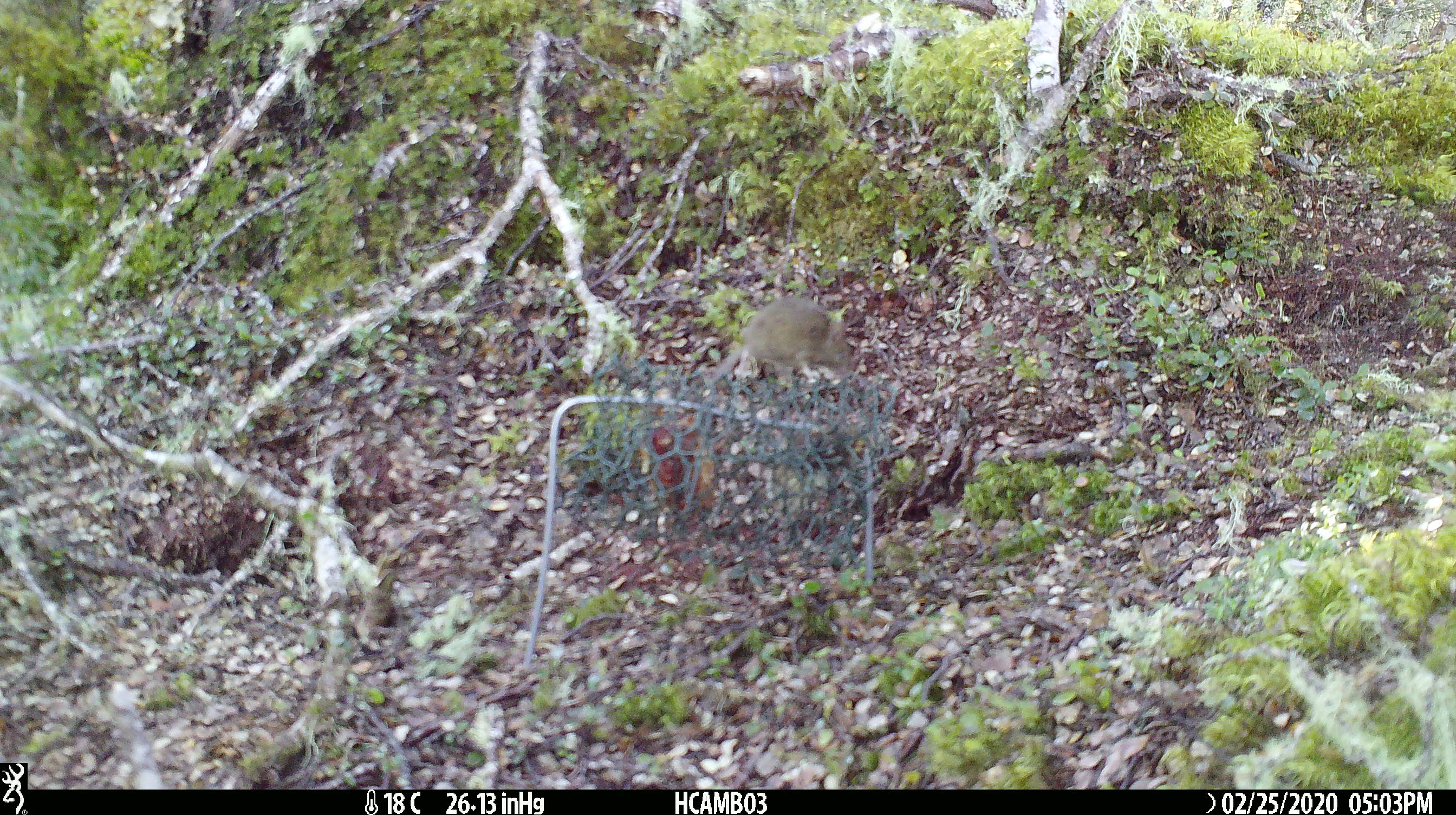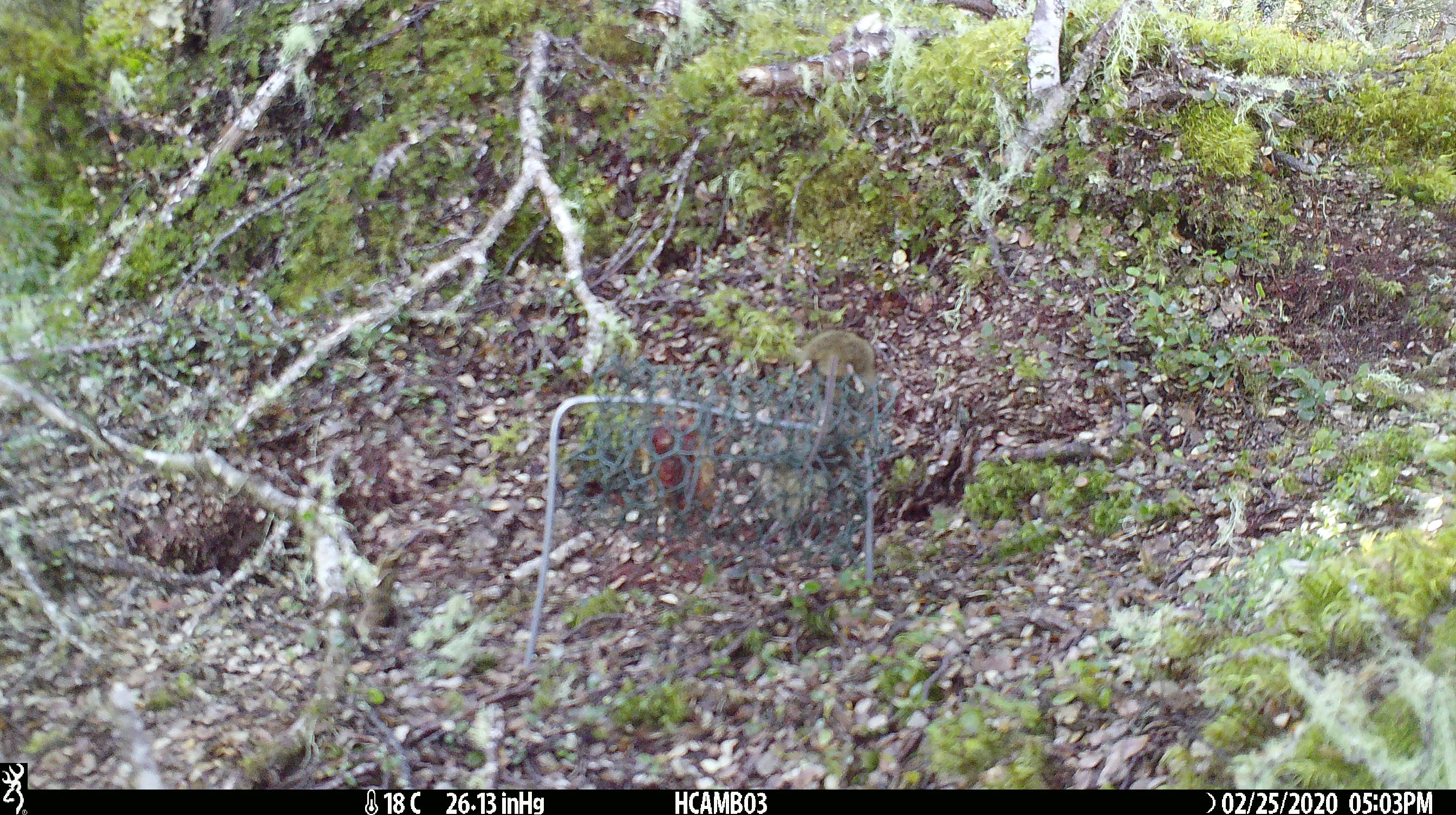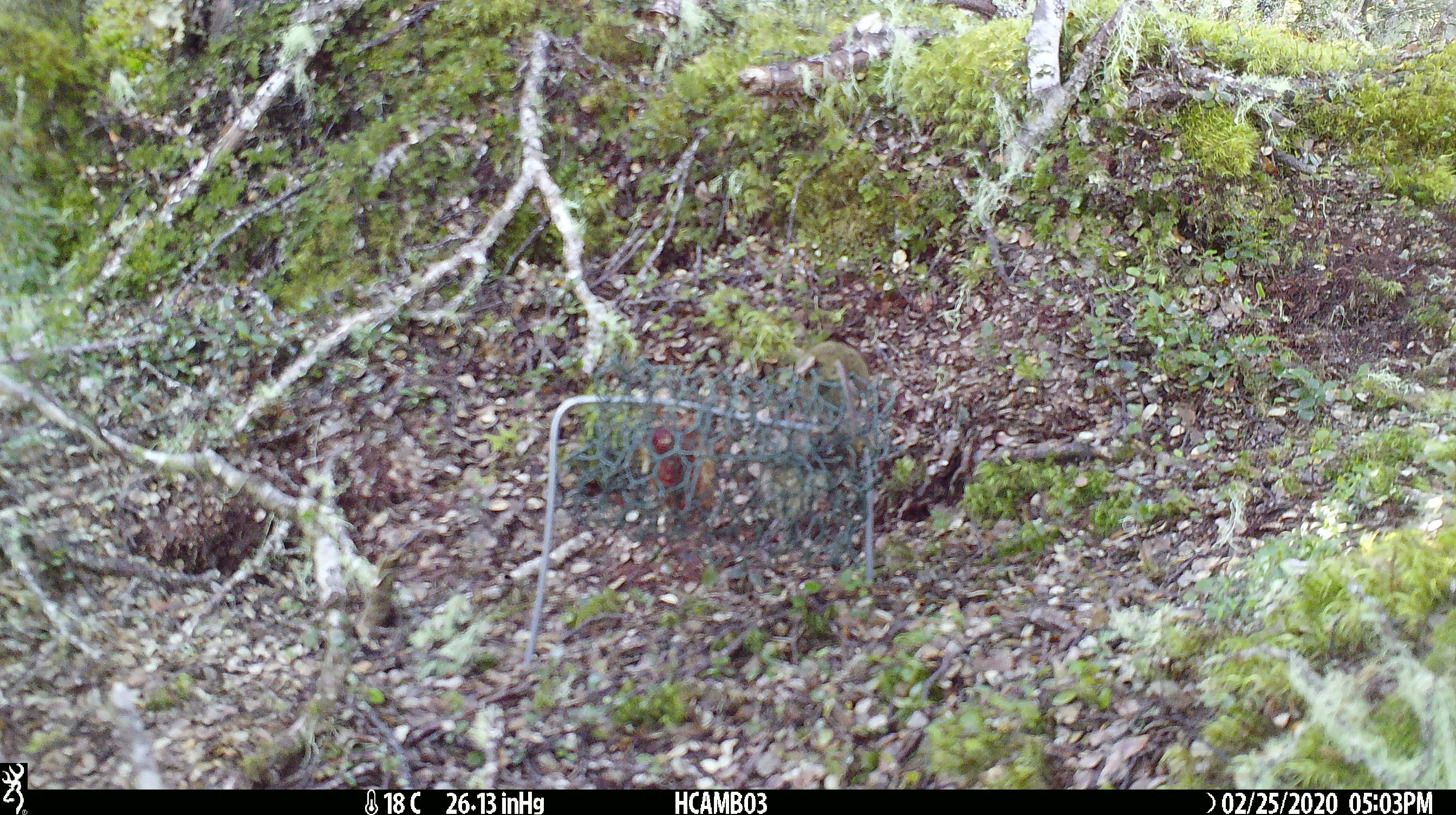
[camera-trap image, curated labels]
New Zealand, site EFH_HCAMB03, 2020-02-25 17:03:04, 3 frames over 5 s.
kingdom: Animalia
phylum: Chordata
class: Mammalia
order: Rodentia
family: Muridae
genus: Mus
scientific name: Mus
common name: mouse